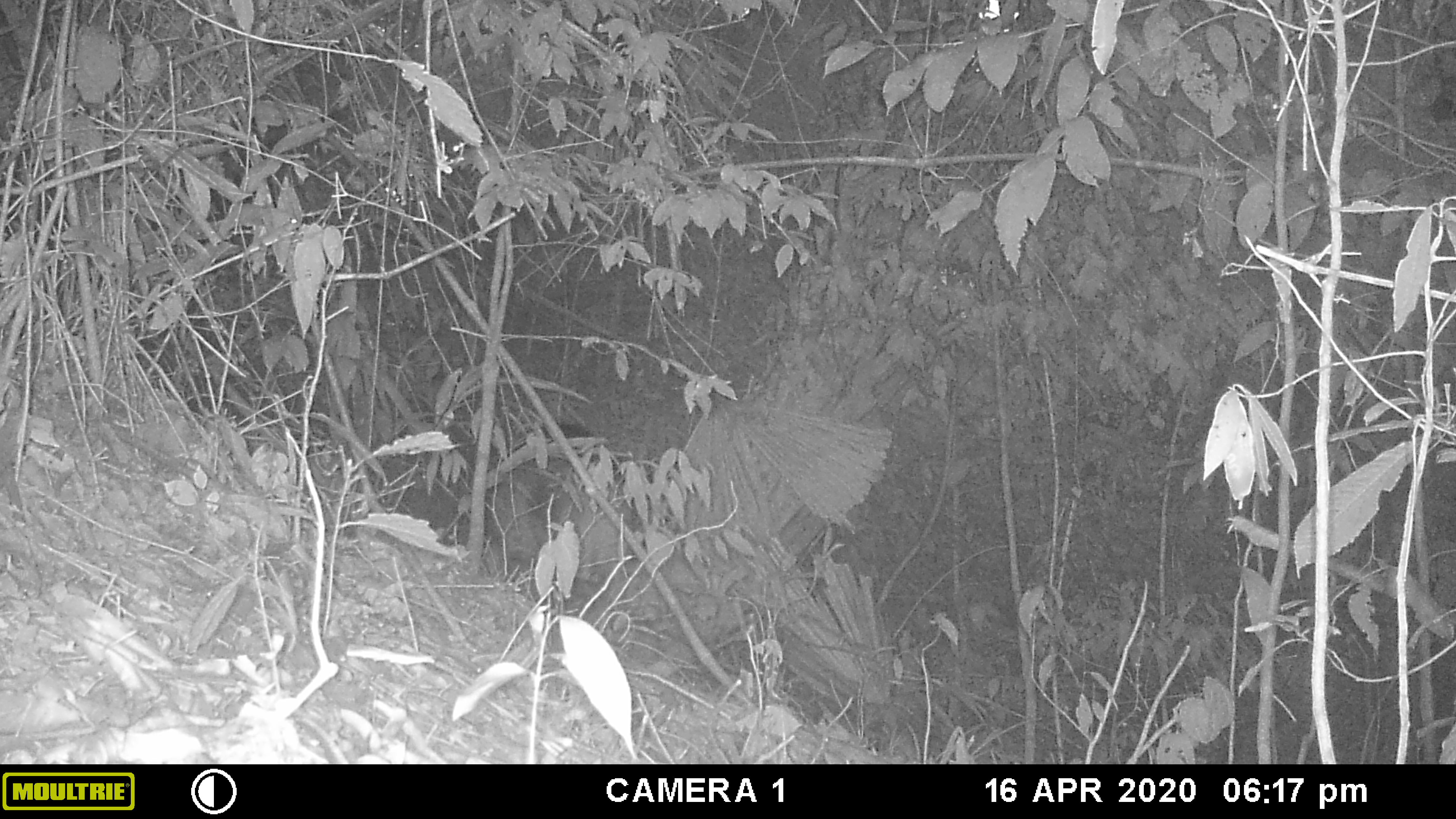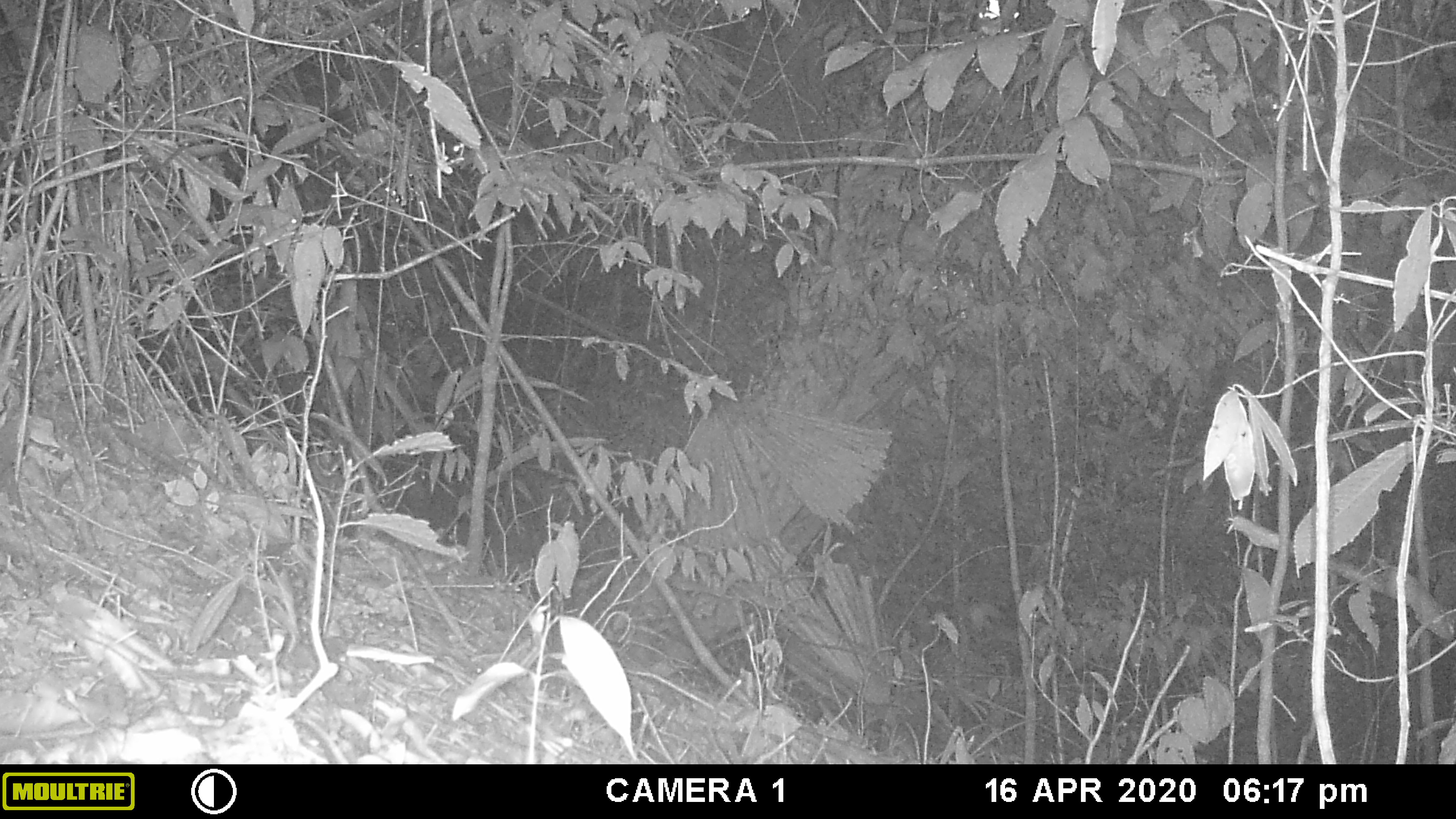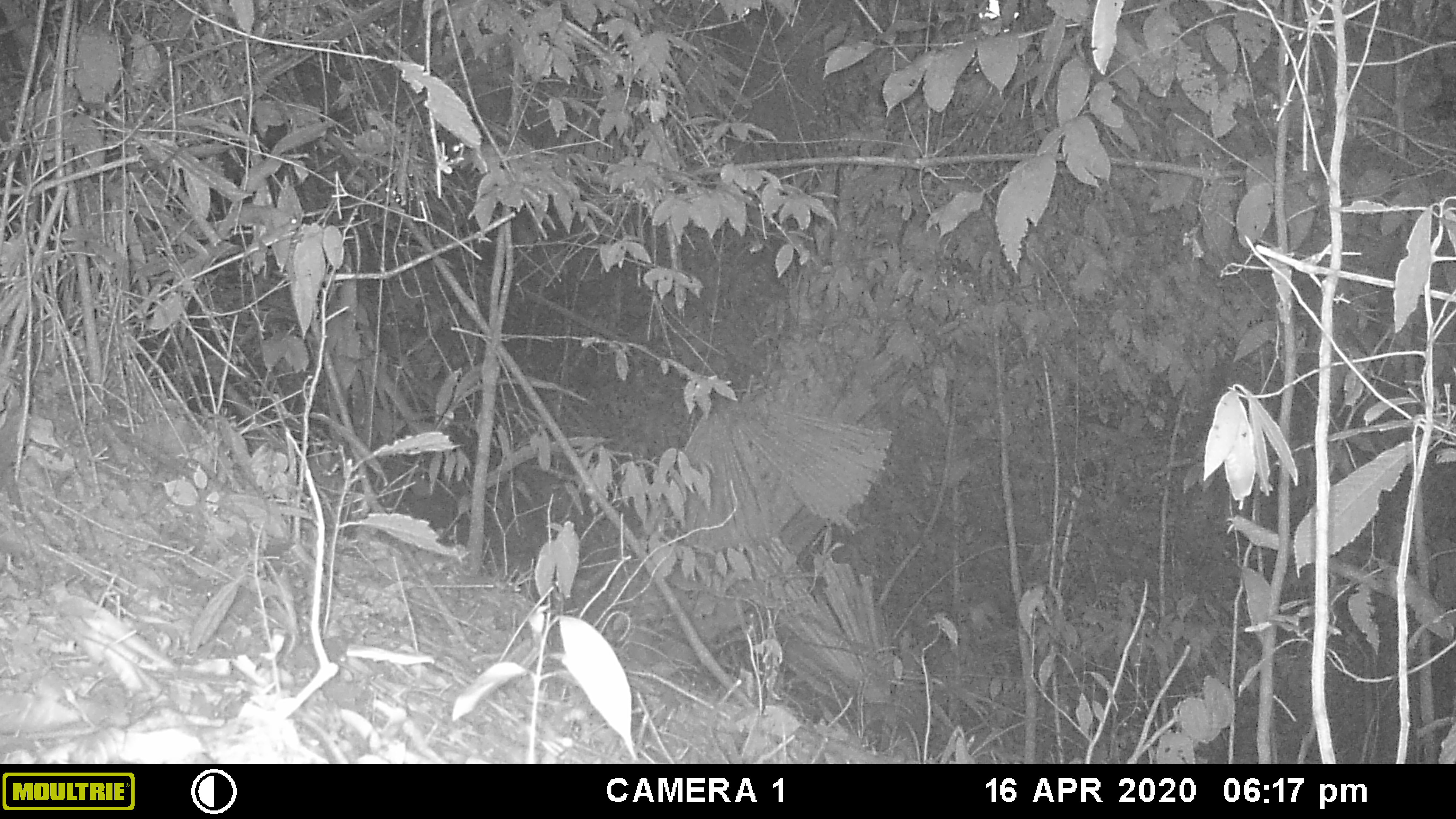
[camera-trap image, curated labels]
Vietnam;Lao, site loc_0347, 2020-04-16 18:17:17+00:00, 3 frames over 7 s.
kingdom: Animalia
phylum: Chordata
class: Mammalia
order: Artiodactyla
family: Suidae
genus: Sus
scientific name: Sus scrofa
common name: eurasian wild pig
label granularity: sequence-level